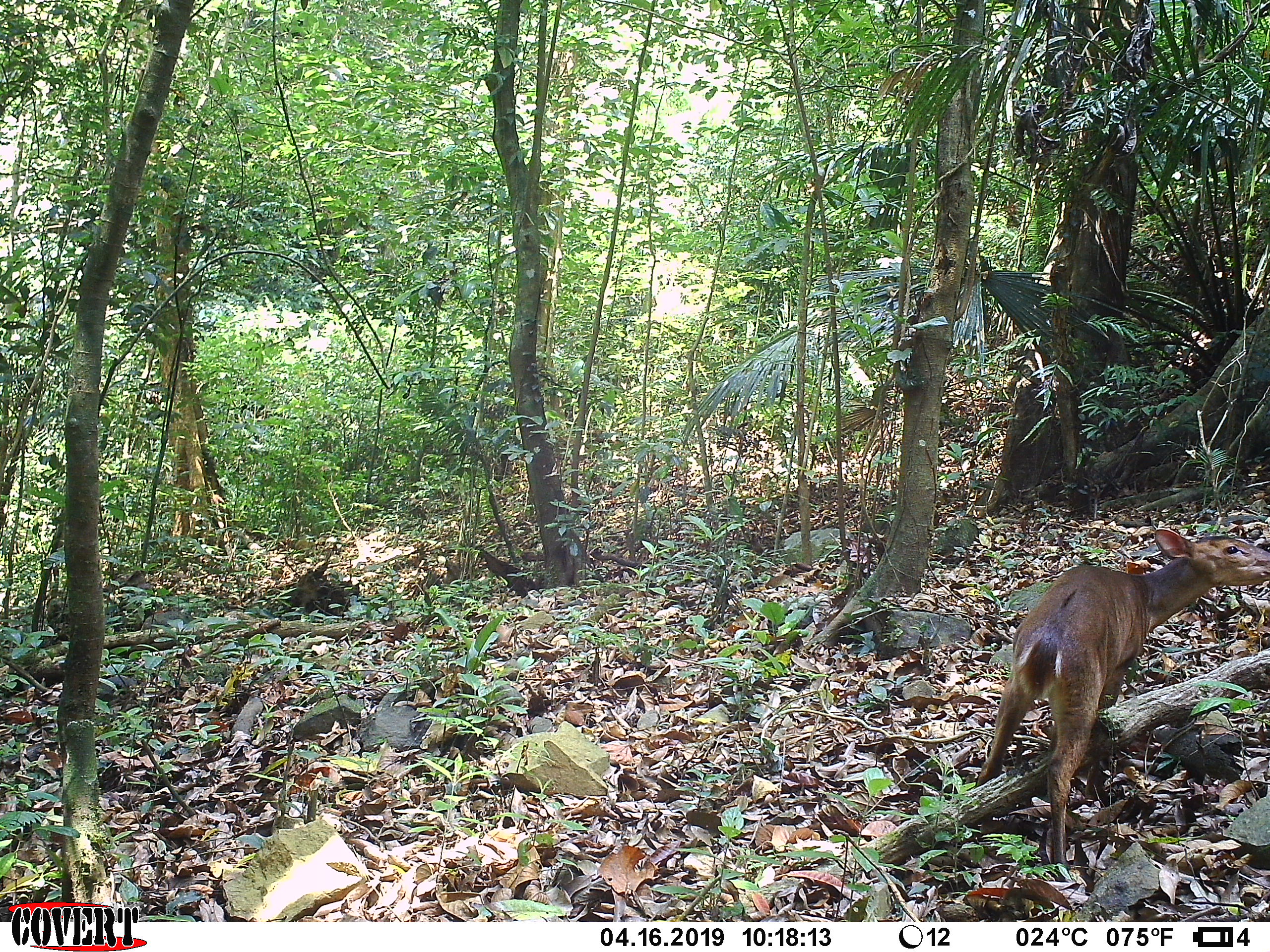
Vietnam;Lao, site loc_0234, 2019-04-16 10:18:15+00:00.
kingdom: Animalia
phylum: Chordata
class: Mammalia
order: Artiodactyla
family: Cervidae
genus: Muntiacus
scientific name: Muntiacus vuquangensis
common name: large-antlered muntjac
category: large antlered muntjac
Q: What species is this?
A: Large antlered muntjac (large-antlered muntjac) (Muntiacus vuquangensis).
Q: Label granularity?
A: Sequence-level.